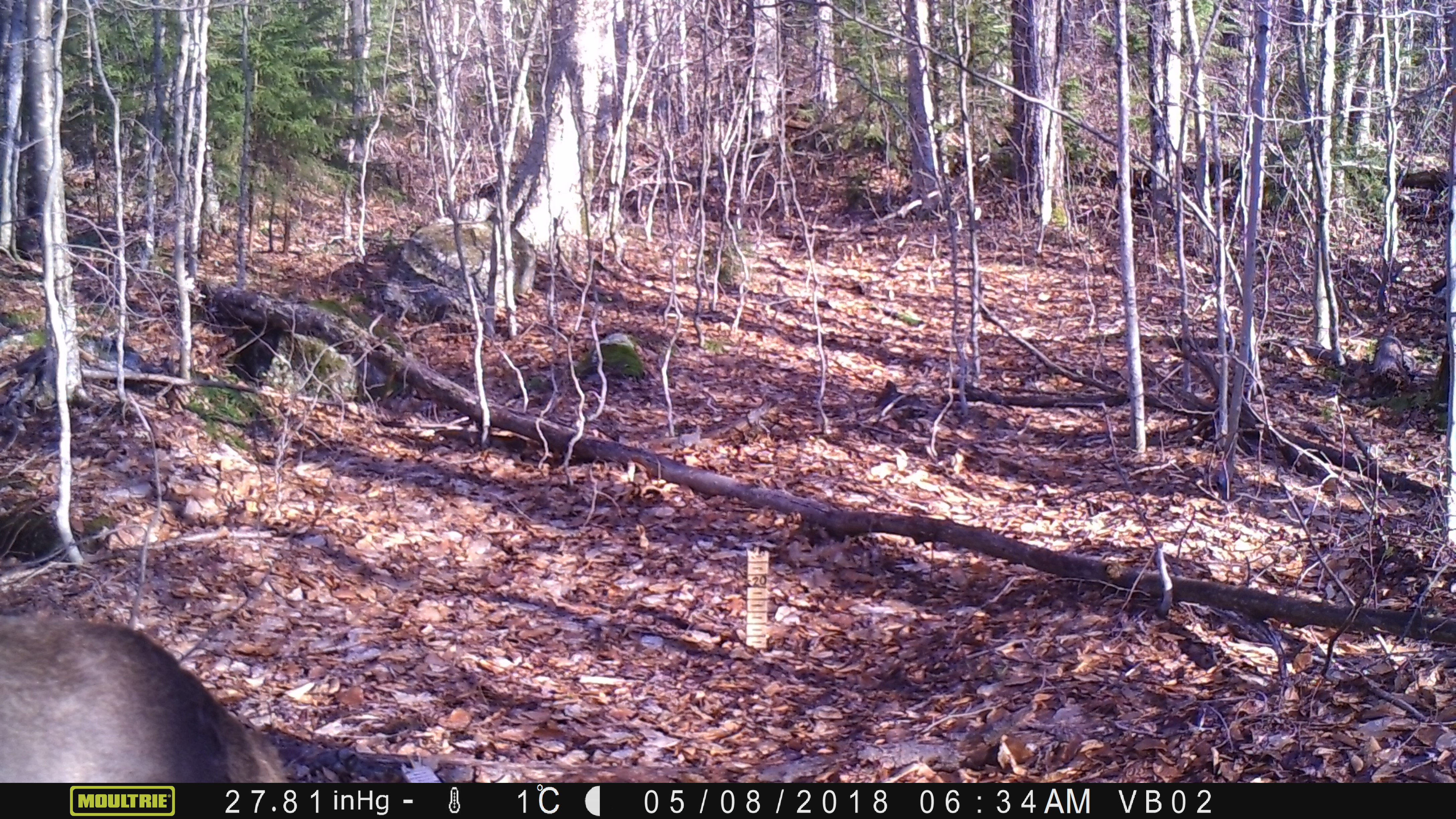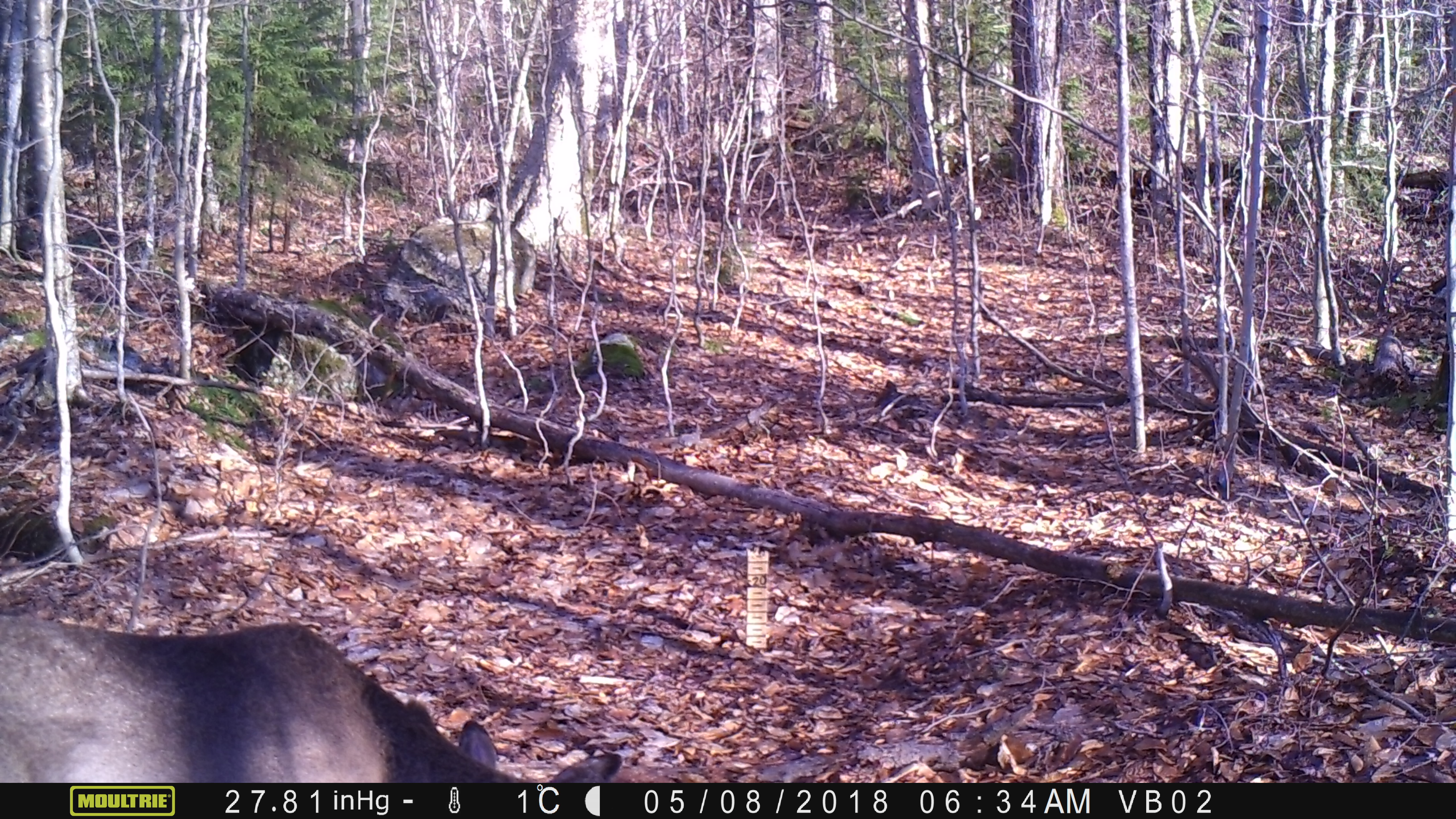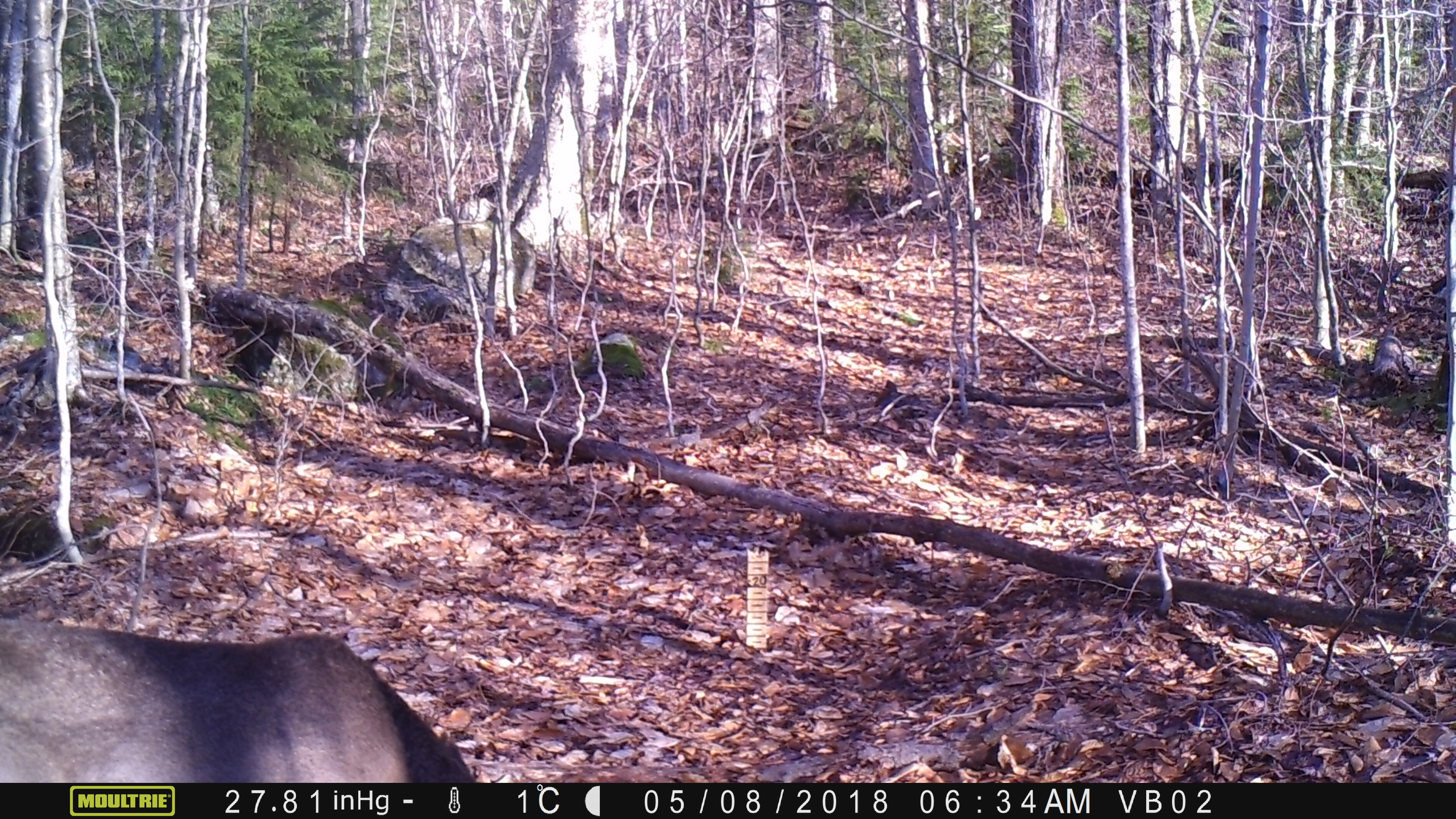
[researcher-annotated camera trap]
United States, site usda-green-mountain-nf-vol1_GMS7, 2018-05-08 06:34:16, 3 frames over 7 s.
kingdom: Animalia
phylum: Chordata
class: Mammalia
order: Artiodactyla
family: Cervidae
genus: Odocoileus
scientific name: Odocoileus virginianus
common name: white-tailed deer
White-tailed deer (Odocoileus virginianus).